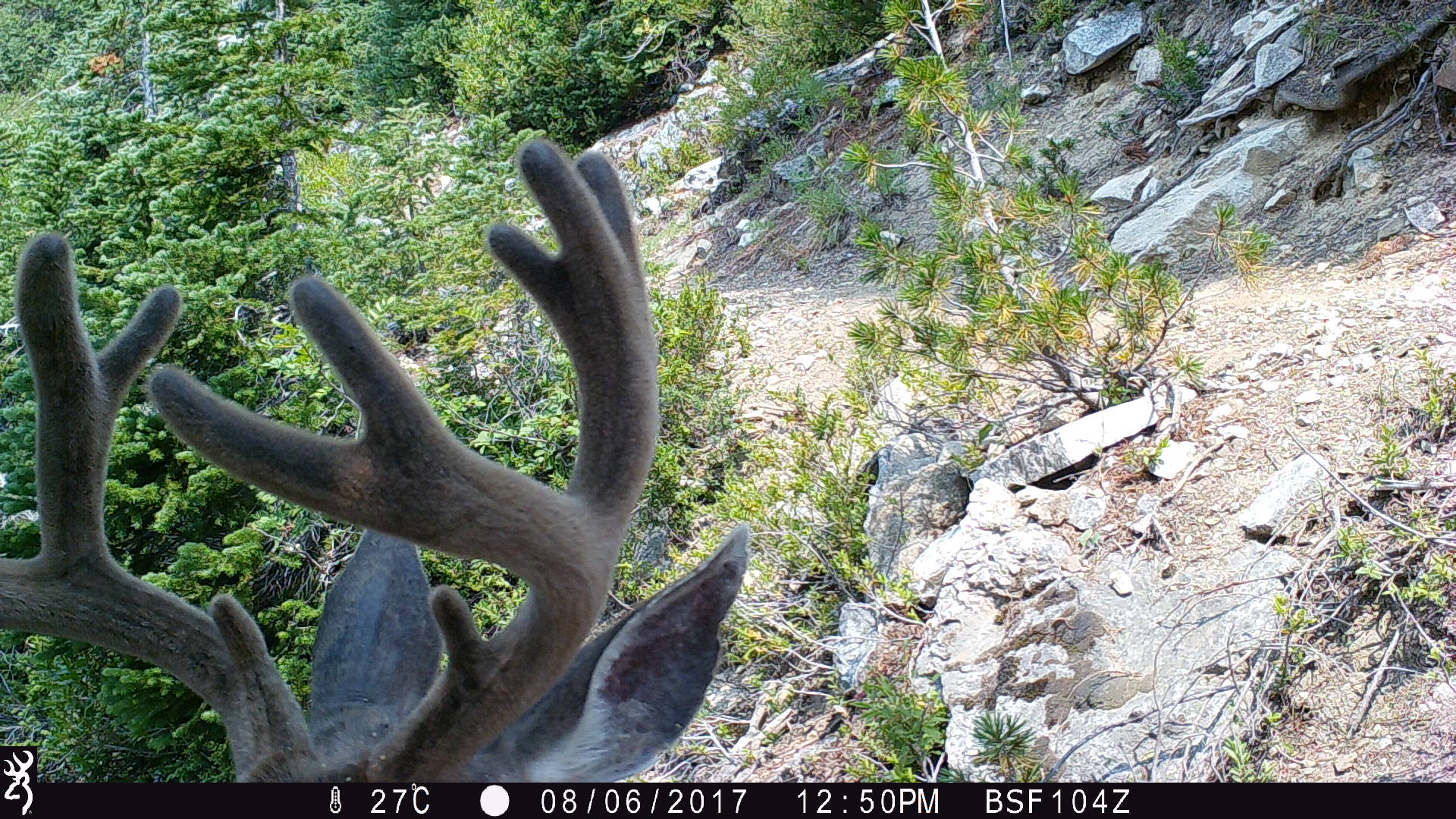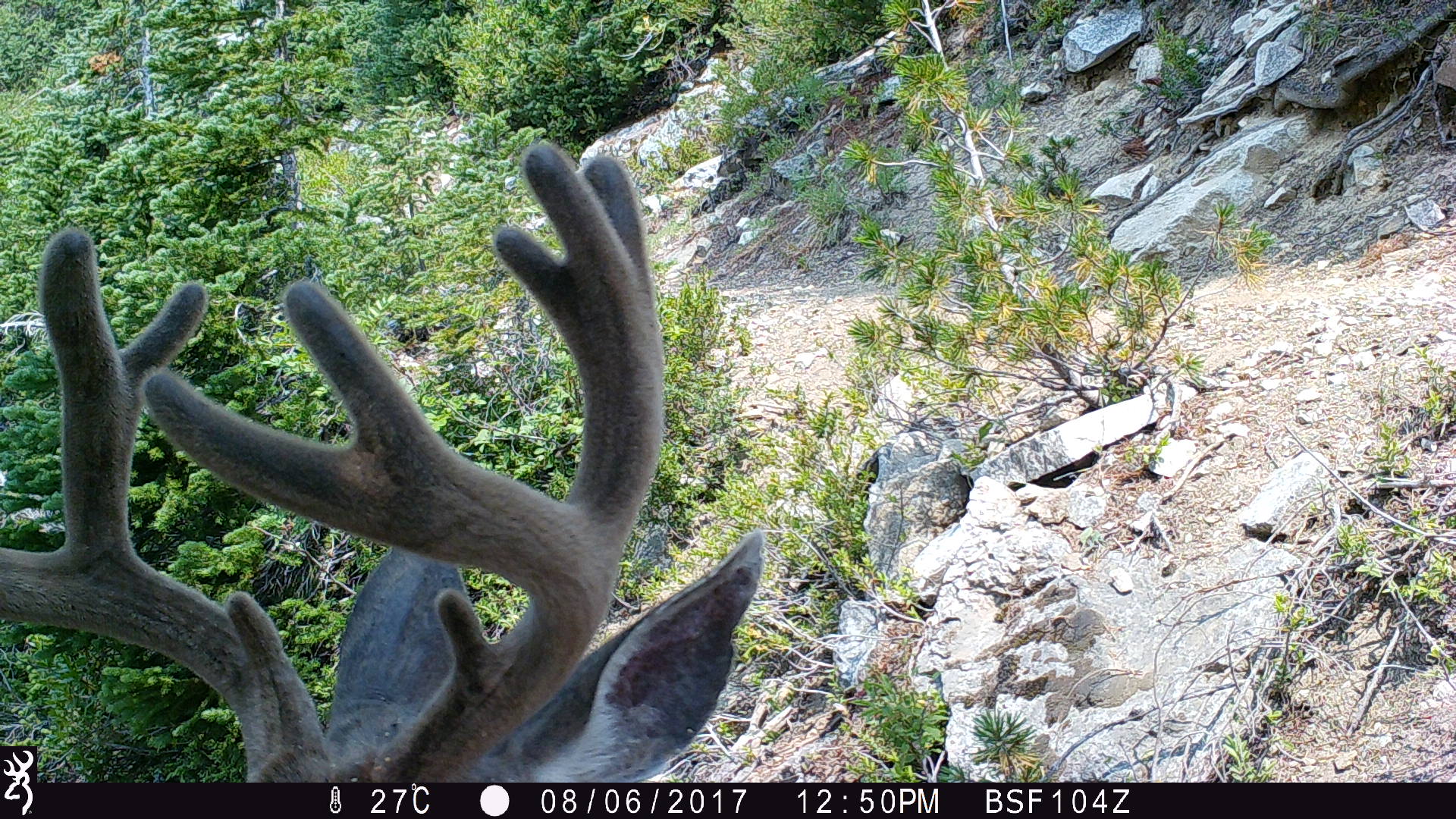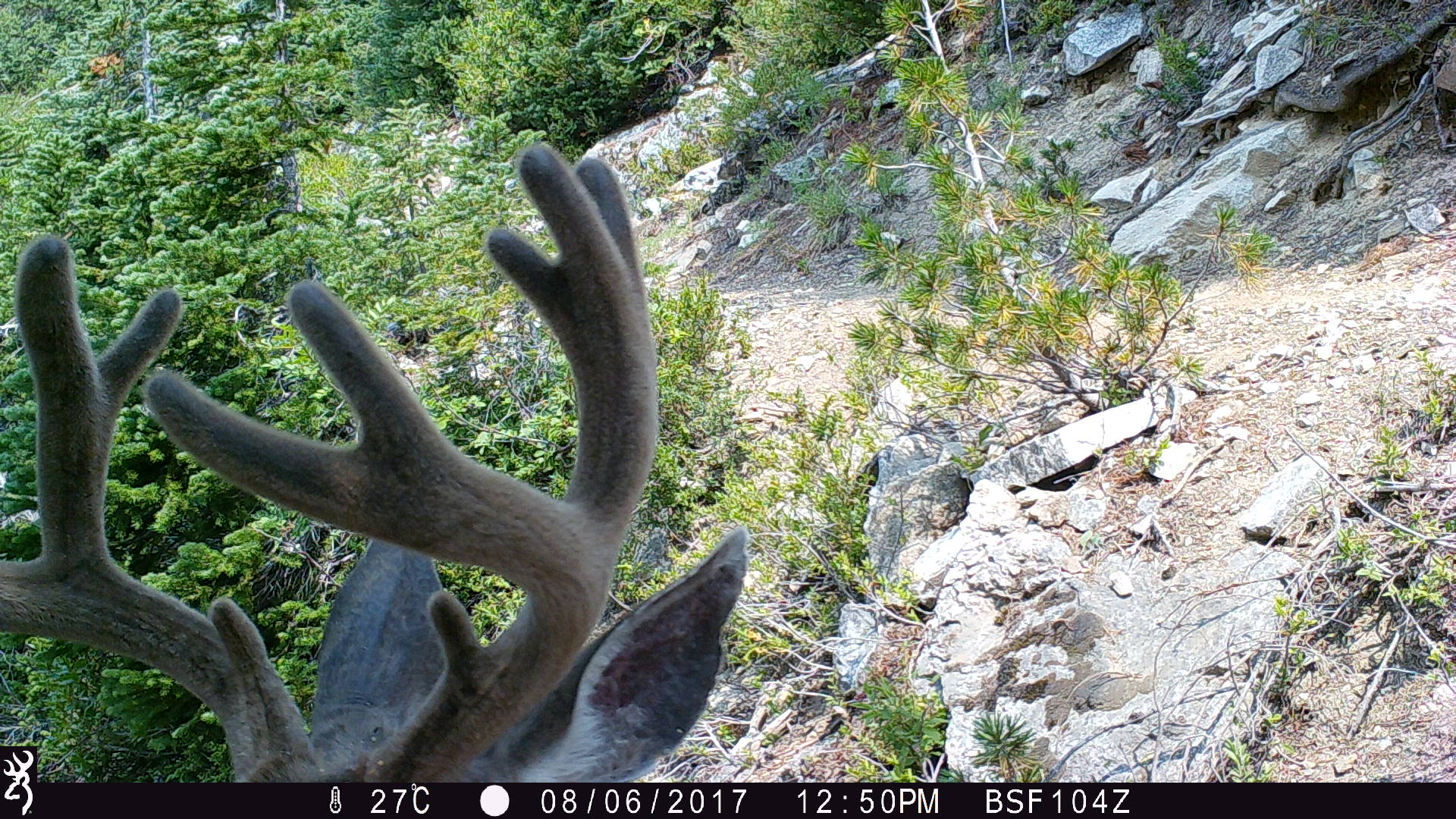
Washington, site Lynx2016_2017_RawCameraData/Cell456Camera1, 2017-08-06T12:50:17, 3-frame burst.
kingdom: Animalia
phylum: Chordata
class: Mammalia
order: Artiodactyla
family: Cervidae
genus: Odocoileus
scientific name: Odocoileus hemionus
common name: mule deer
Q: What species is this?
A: Odocoileus hemionus (mule deer).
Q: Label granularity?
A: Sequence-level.